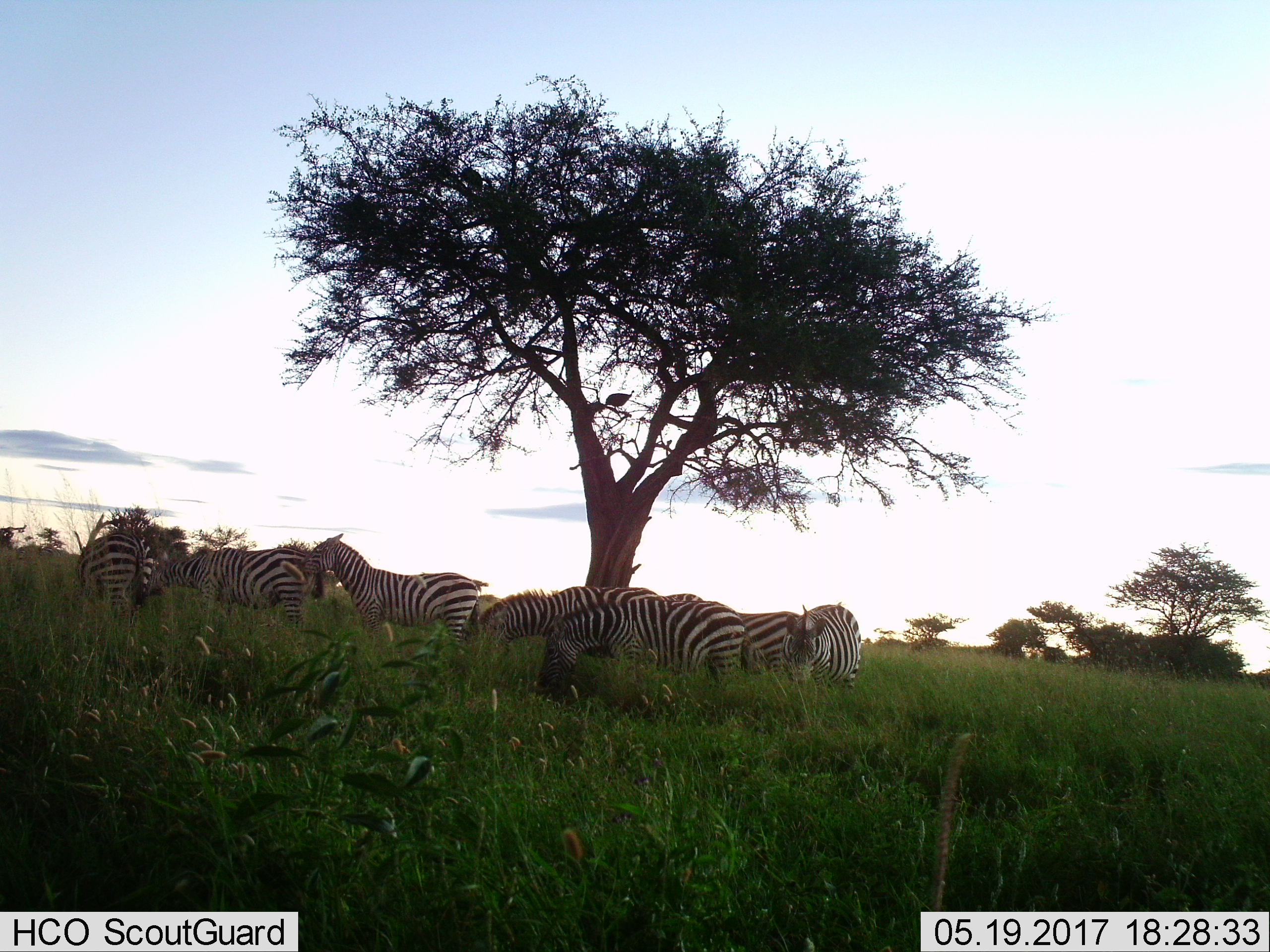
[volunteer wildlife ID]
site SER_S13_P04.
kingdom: Animalia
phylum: Chordata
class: Mammalia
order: Perissodactyla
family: Equidae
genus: Equus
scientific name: Equus quagga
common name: plains zebra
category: zebraplains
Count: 8.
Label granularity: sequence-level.